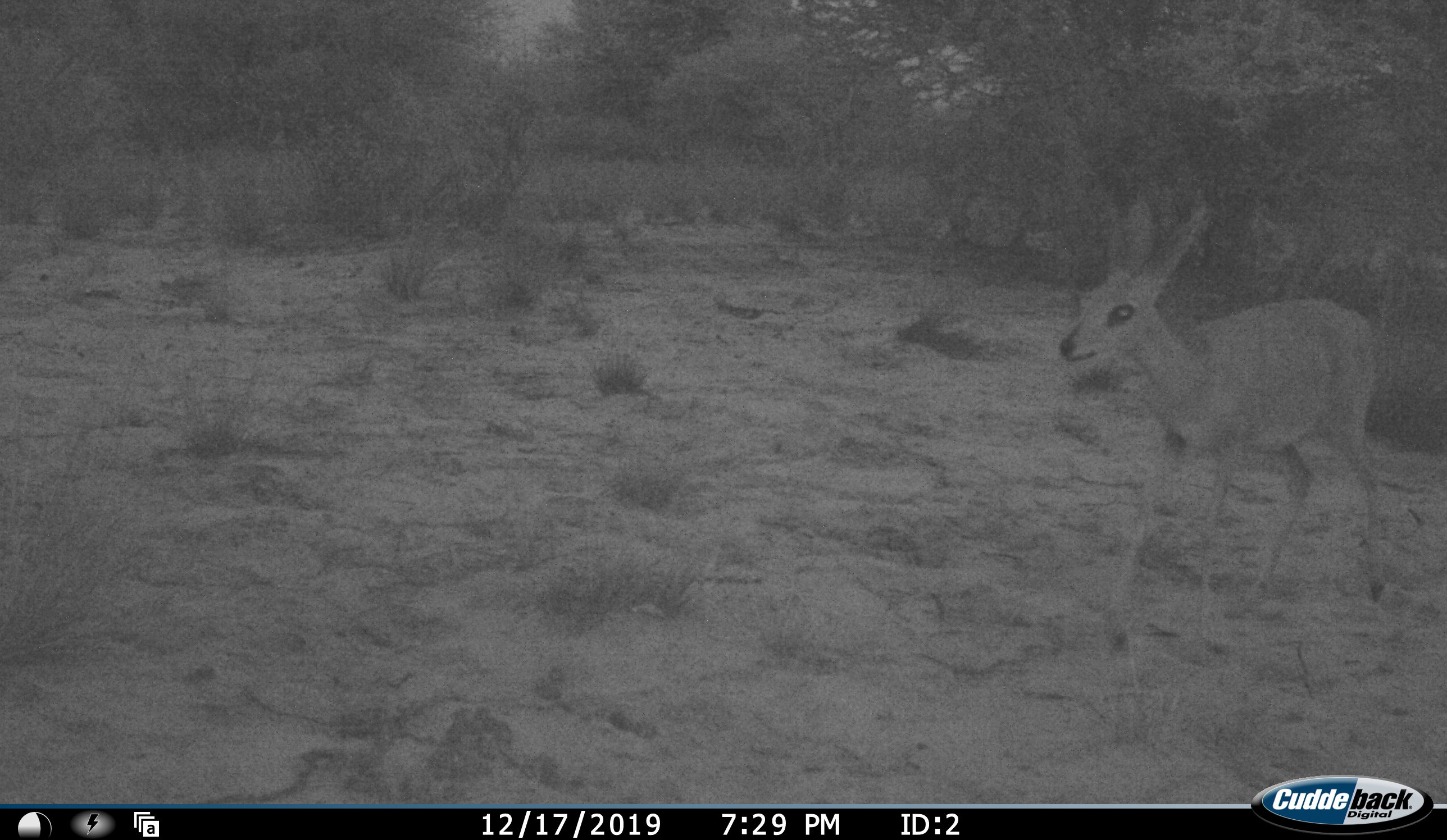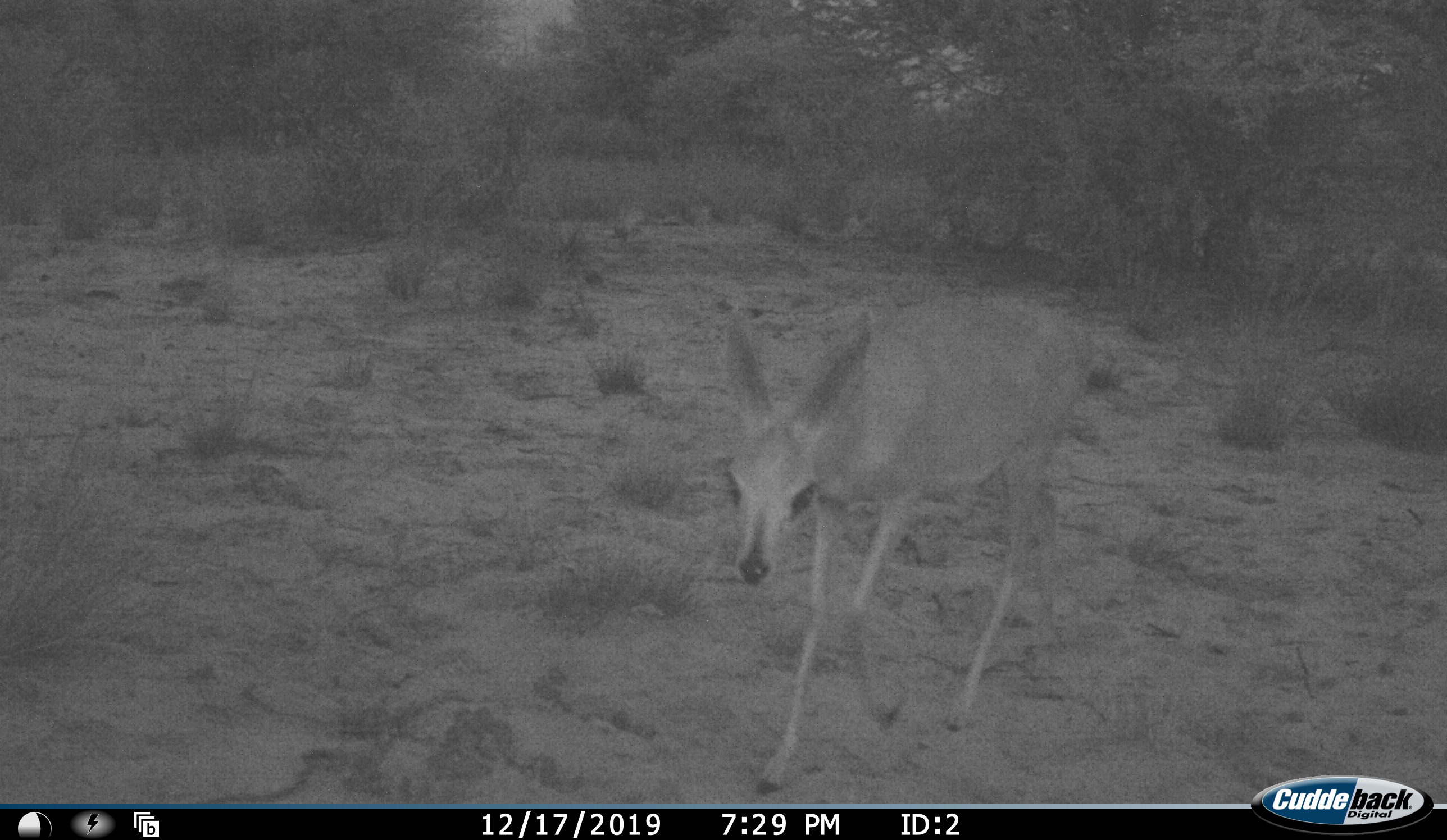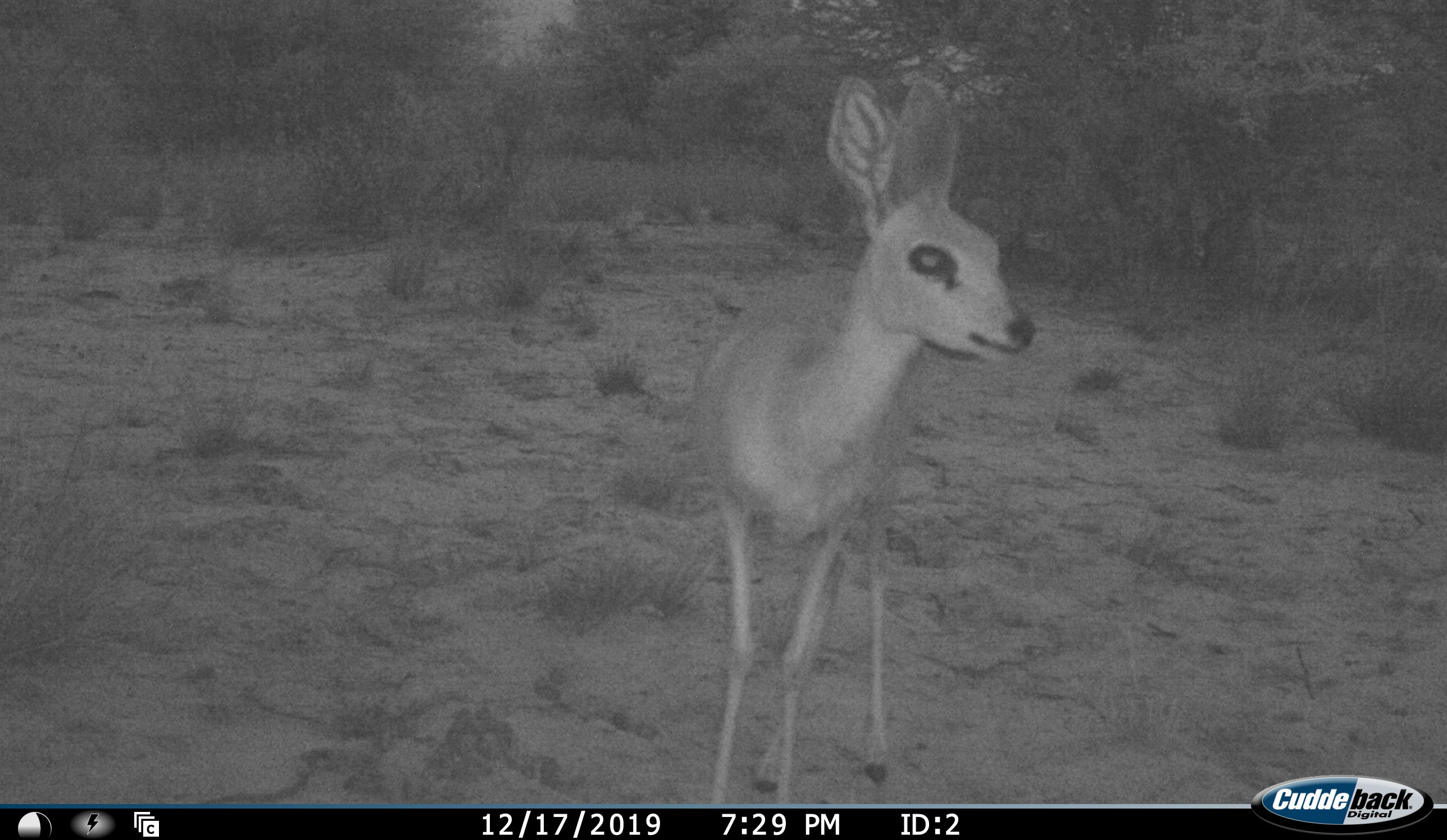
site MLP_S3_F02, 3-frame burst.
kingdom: Animalia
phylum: Chordata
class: Mammalia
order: Artiodactyla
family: Bovidae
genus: Raphicerus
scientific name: Raphicerus campestris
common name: steenbok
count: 1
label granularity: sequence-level